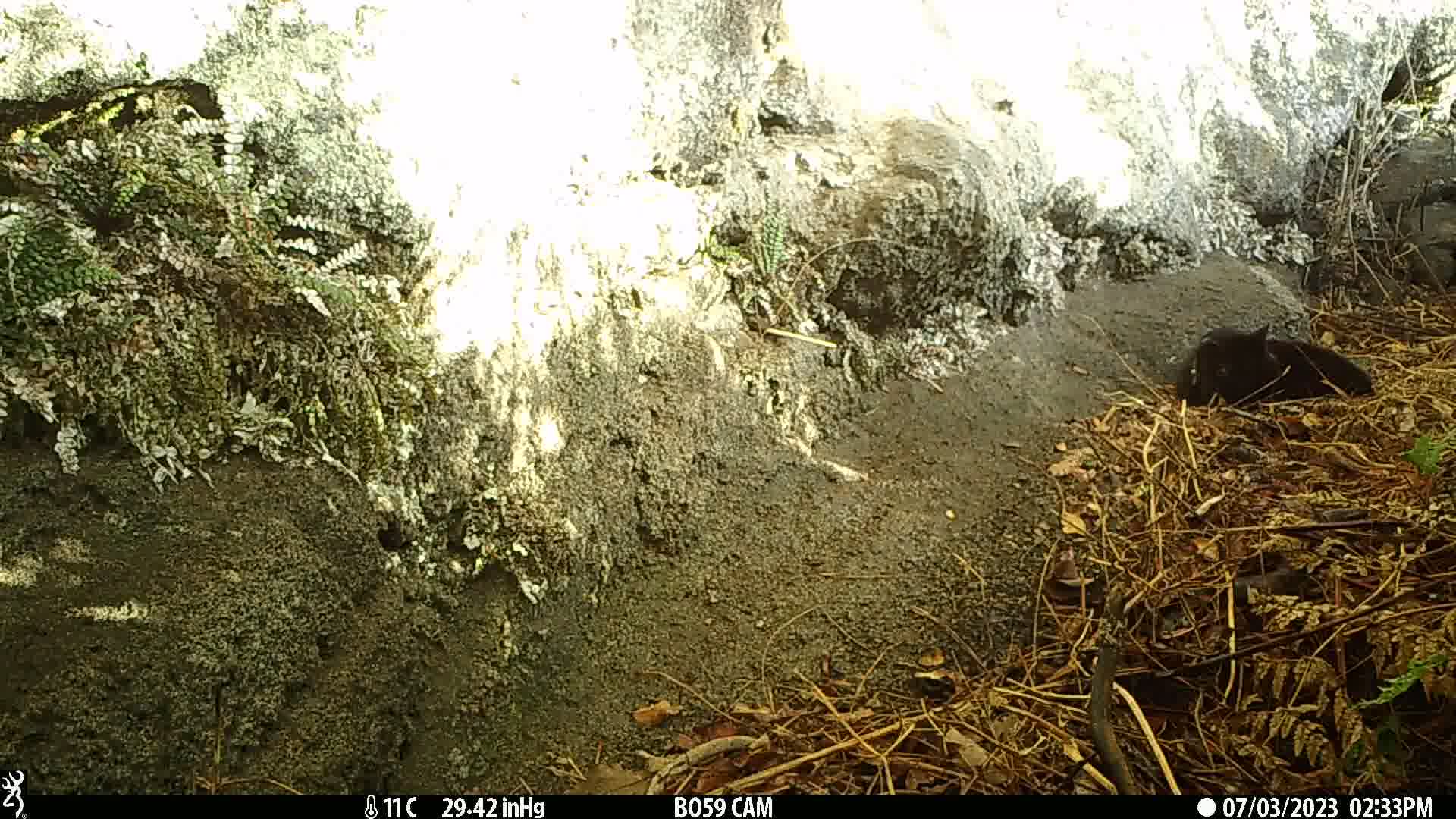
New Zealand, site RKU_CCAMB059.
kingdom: Animalia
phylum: Chordata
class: Mammalia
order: Carnivora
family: Felidae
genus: Felis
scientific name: Felis catus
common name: domestic cat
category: cat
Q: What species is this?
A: Cat (domestic cat) (Felis catus).